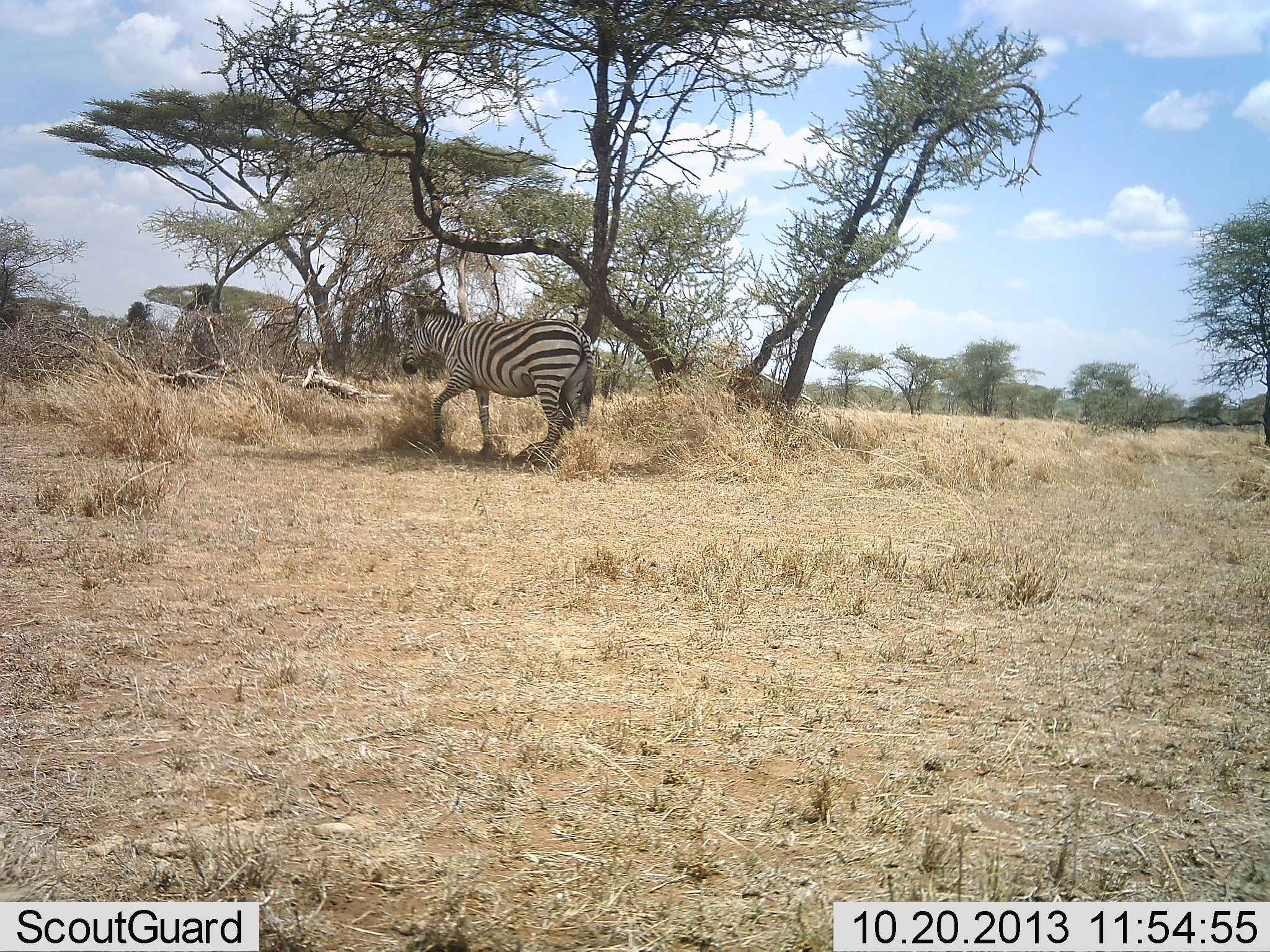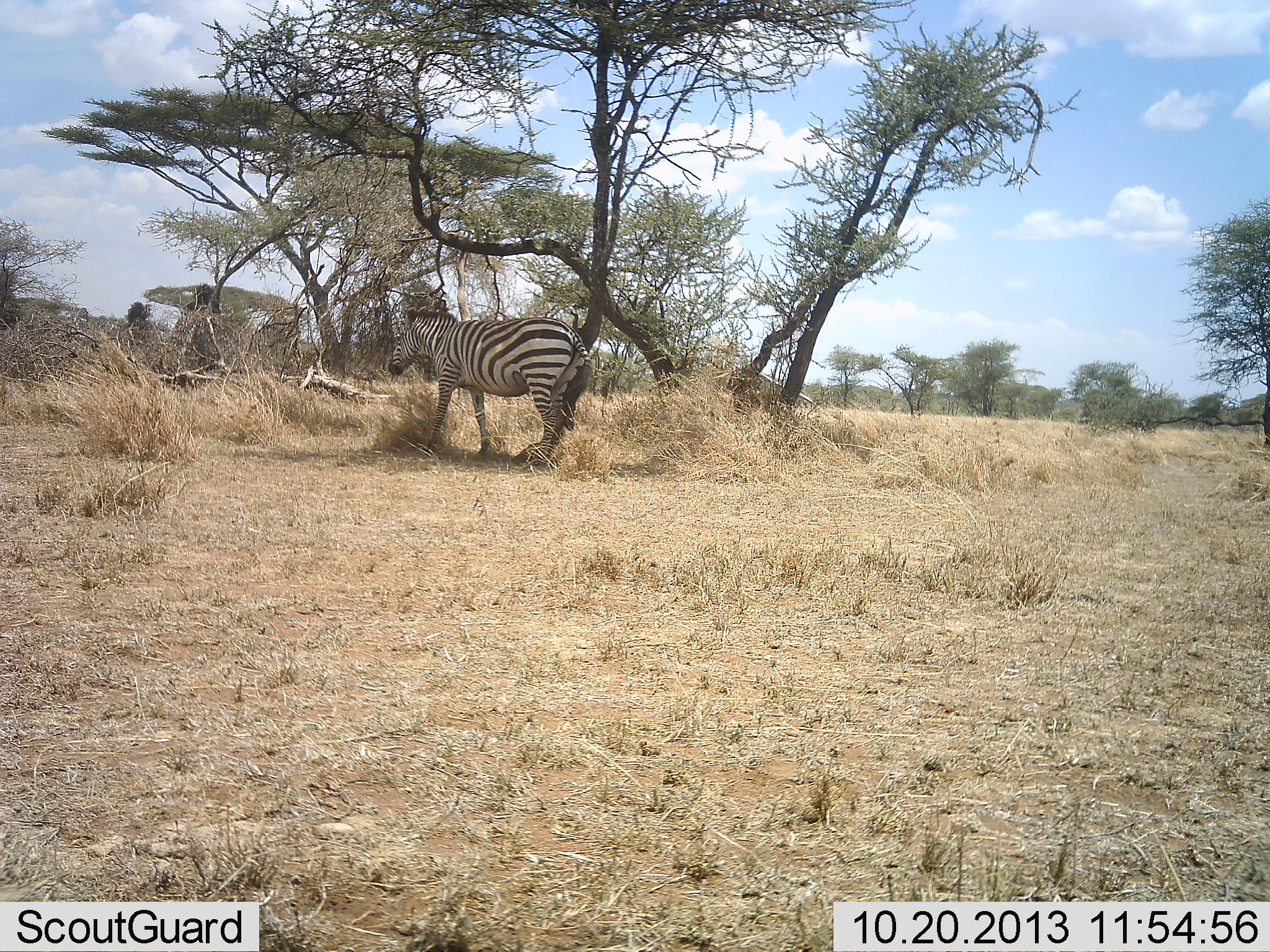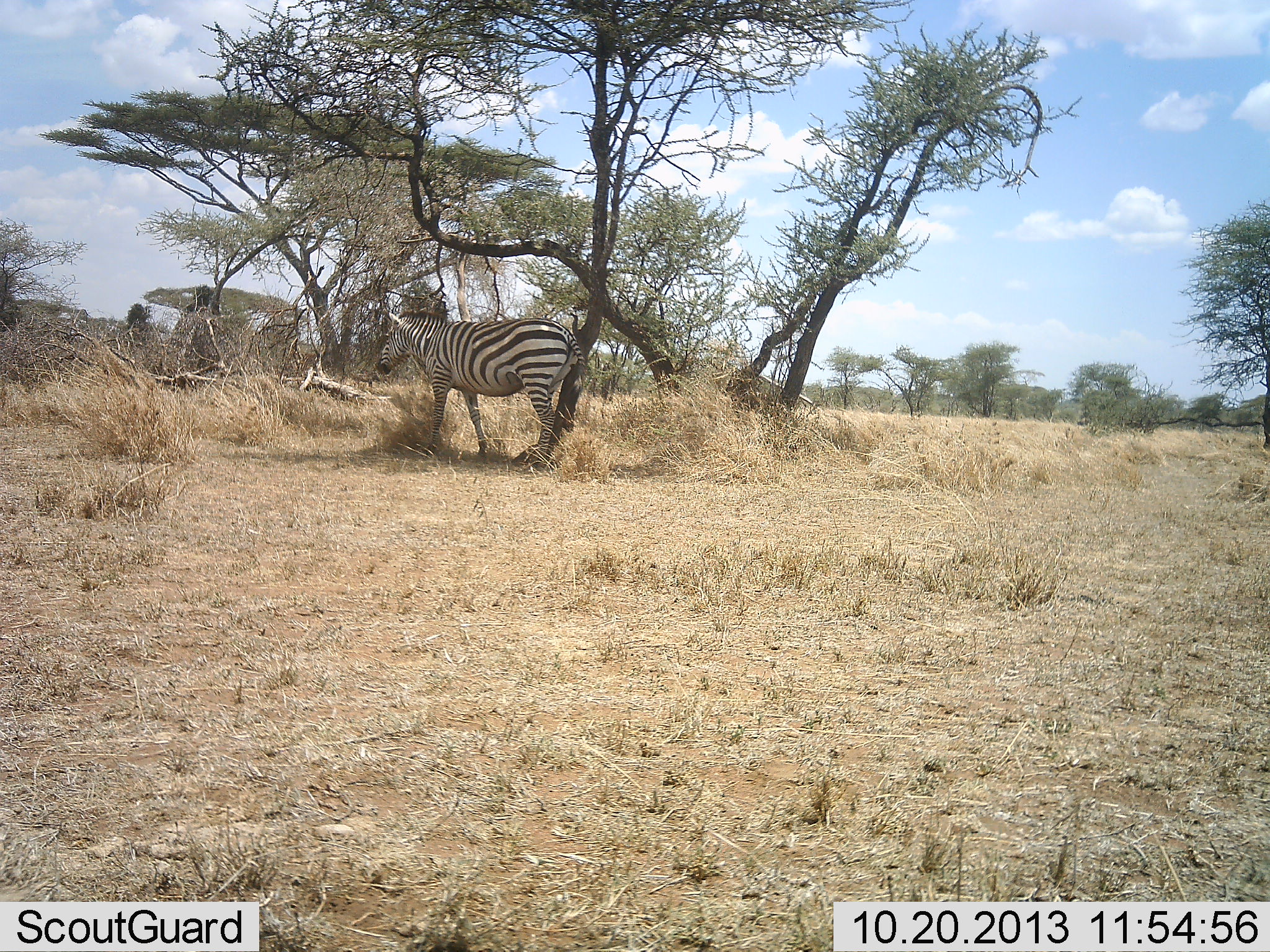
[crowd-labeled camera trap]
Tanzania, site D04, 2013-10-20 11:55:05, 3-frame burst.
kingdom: Animalia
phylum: Chordata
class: Mammalia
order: Perissodactyla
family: Equidae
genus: Equus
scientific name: Equus quagga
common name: plains zebra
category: zebra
Zebra (plains zebra) (Equus quagga), count 1. Behavior (volunteer vote fractions): standing 60%, resting 0%, moving 40%, interacting 0%. Young present (vote fraction): 0%. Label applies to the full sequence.